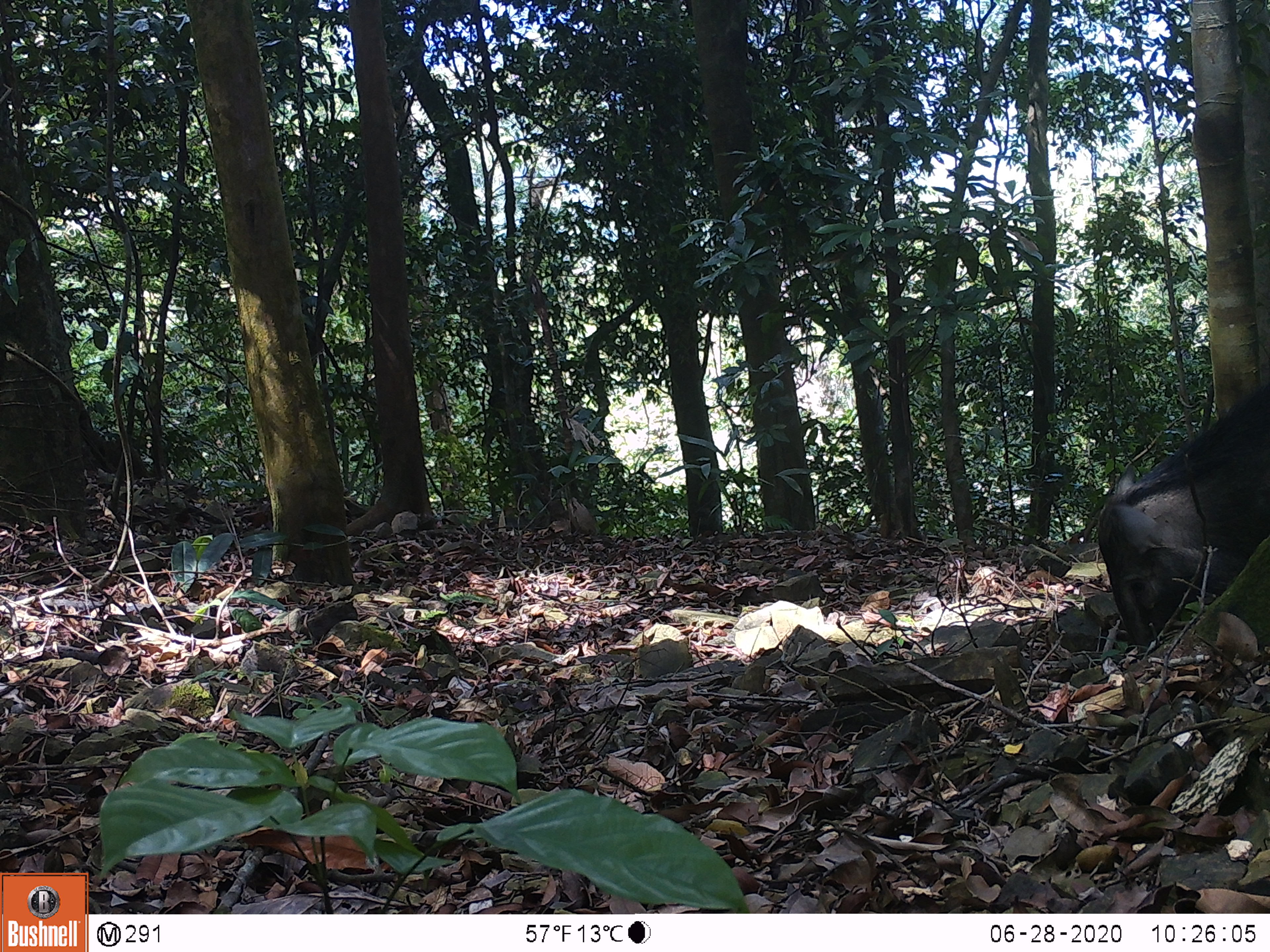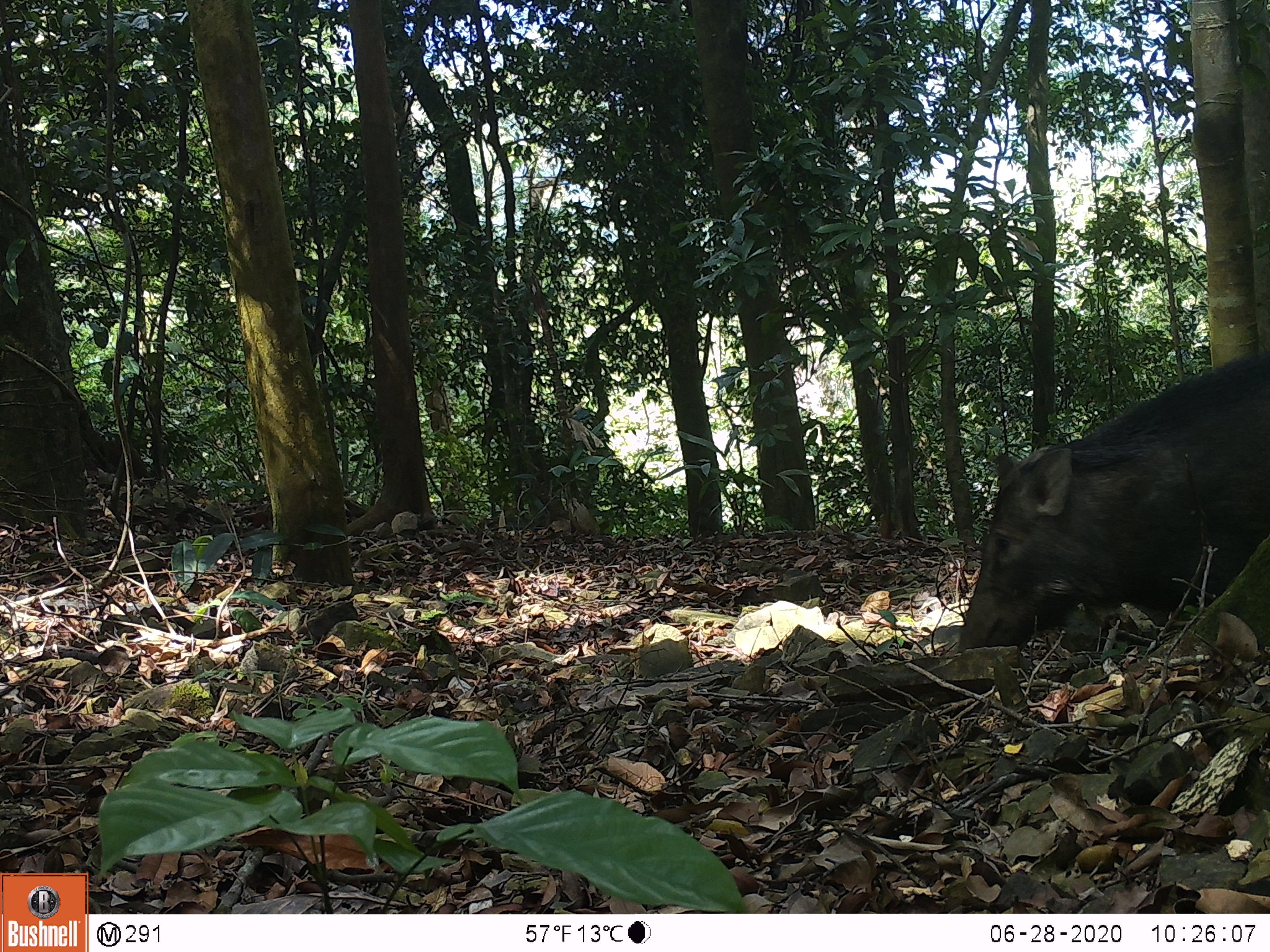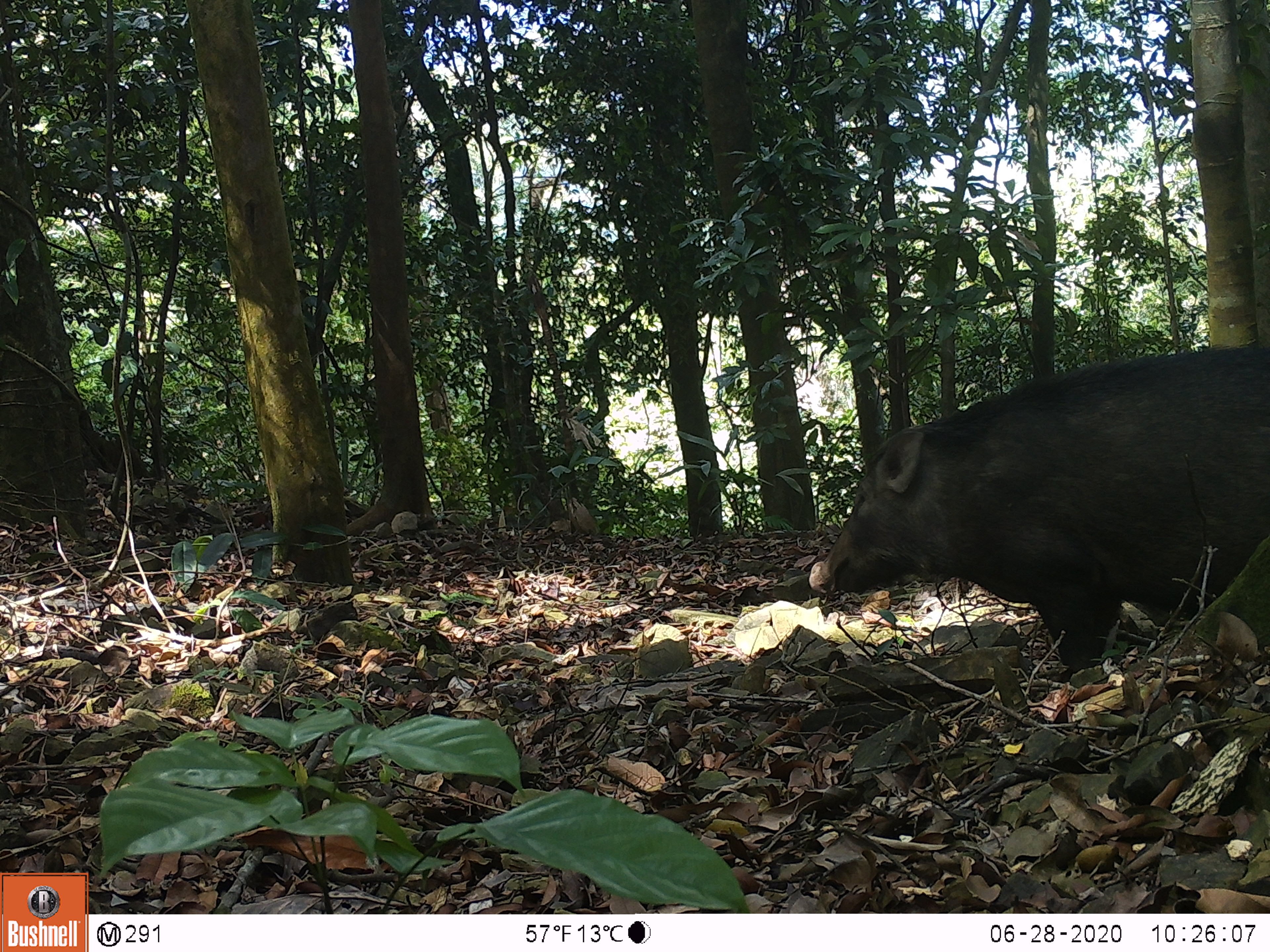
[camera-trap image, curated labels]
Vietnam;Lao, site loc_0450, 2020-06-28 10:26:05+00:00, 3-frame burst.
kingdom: Animalia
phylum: Chordata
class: Mammalia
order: Artiodactyla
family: Suidae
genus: Sus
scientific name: Sus scrofa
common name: eurasian wild pig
Eurasian wild pig (Sus scrofa). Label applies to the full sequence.